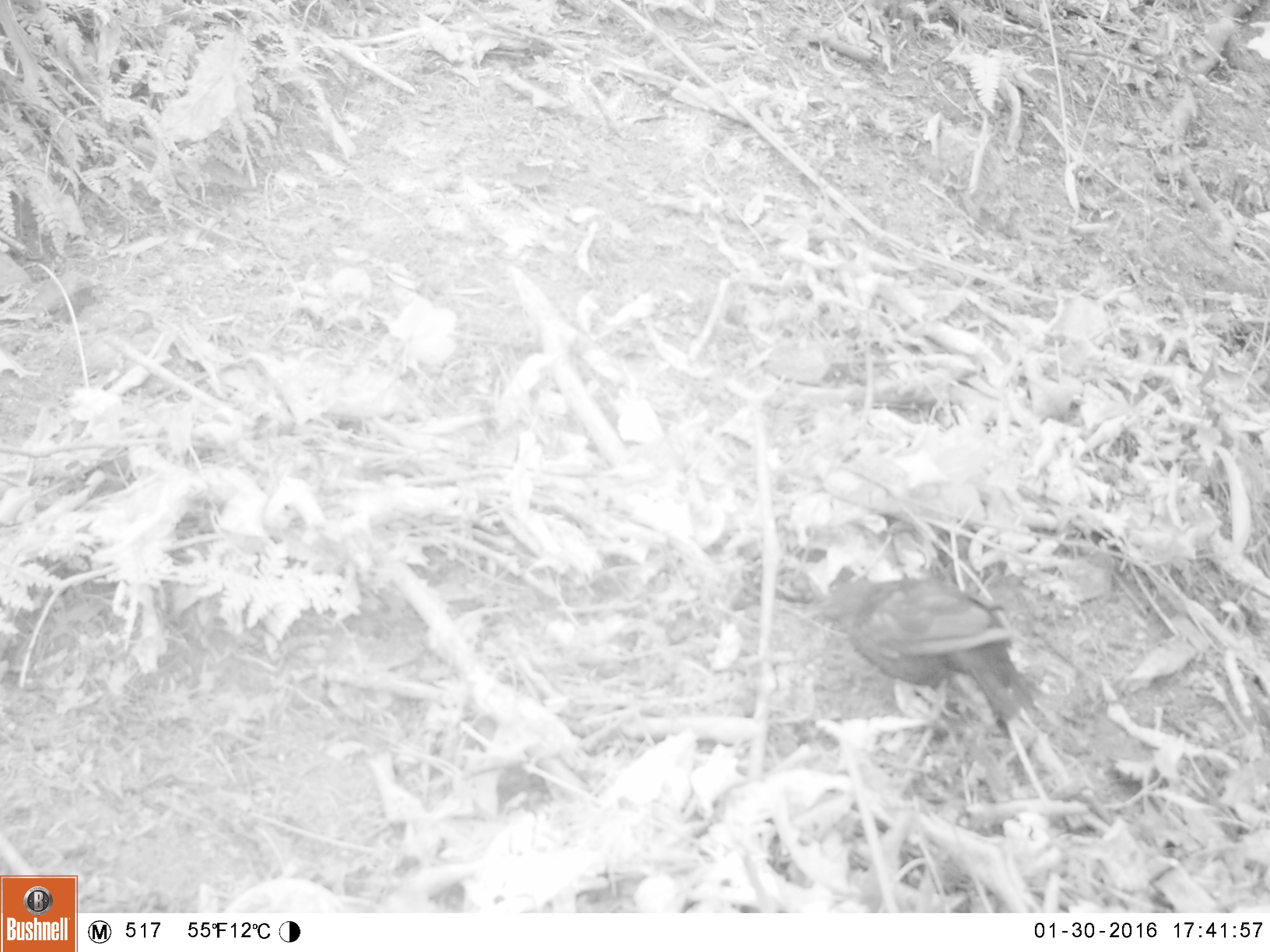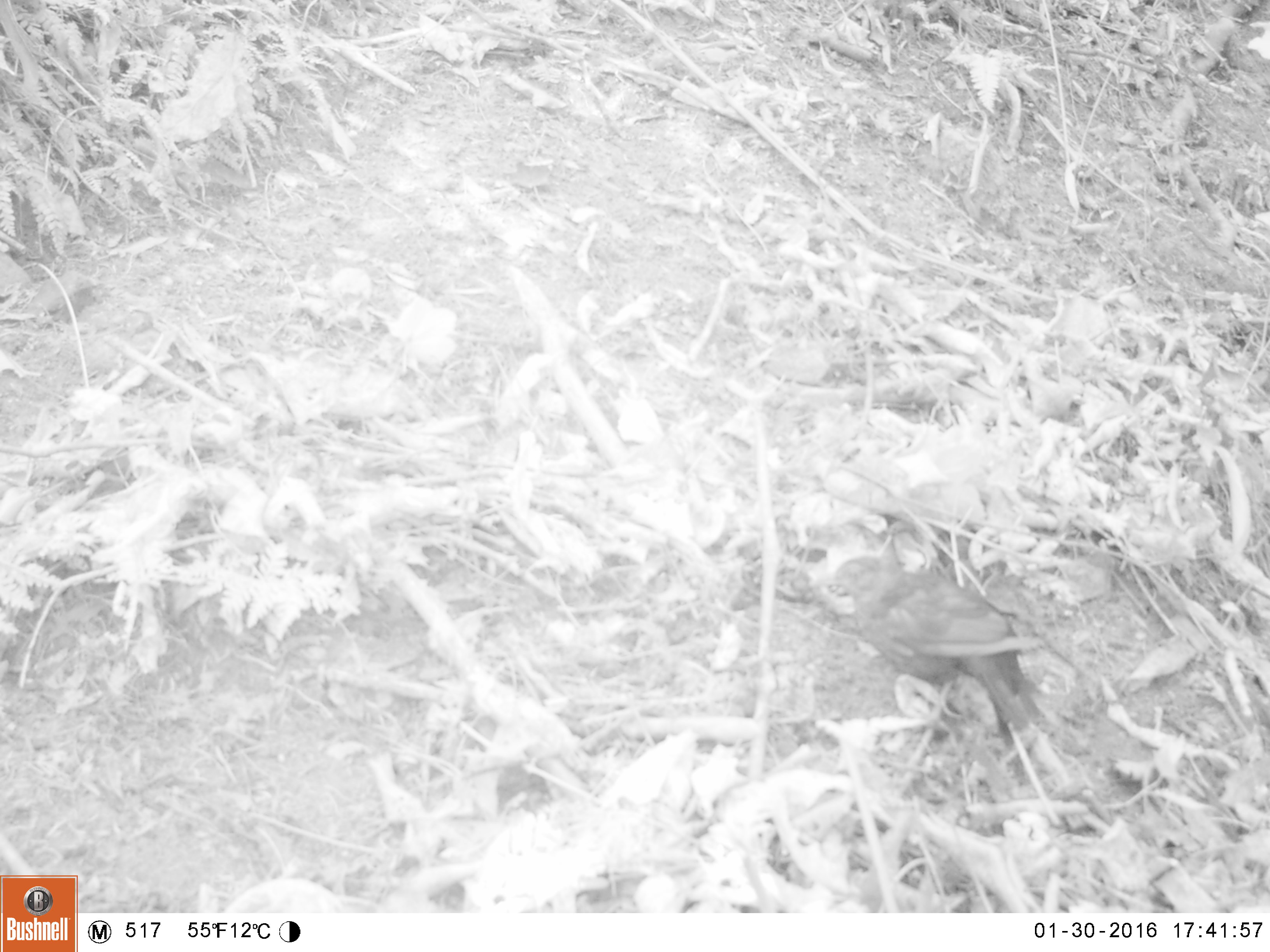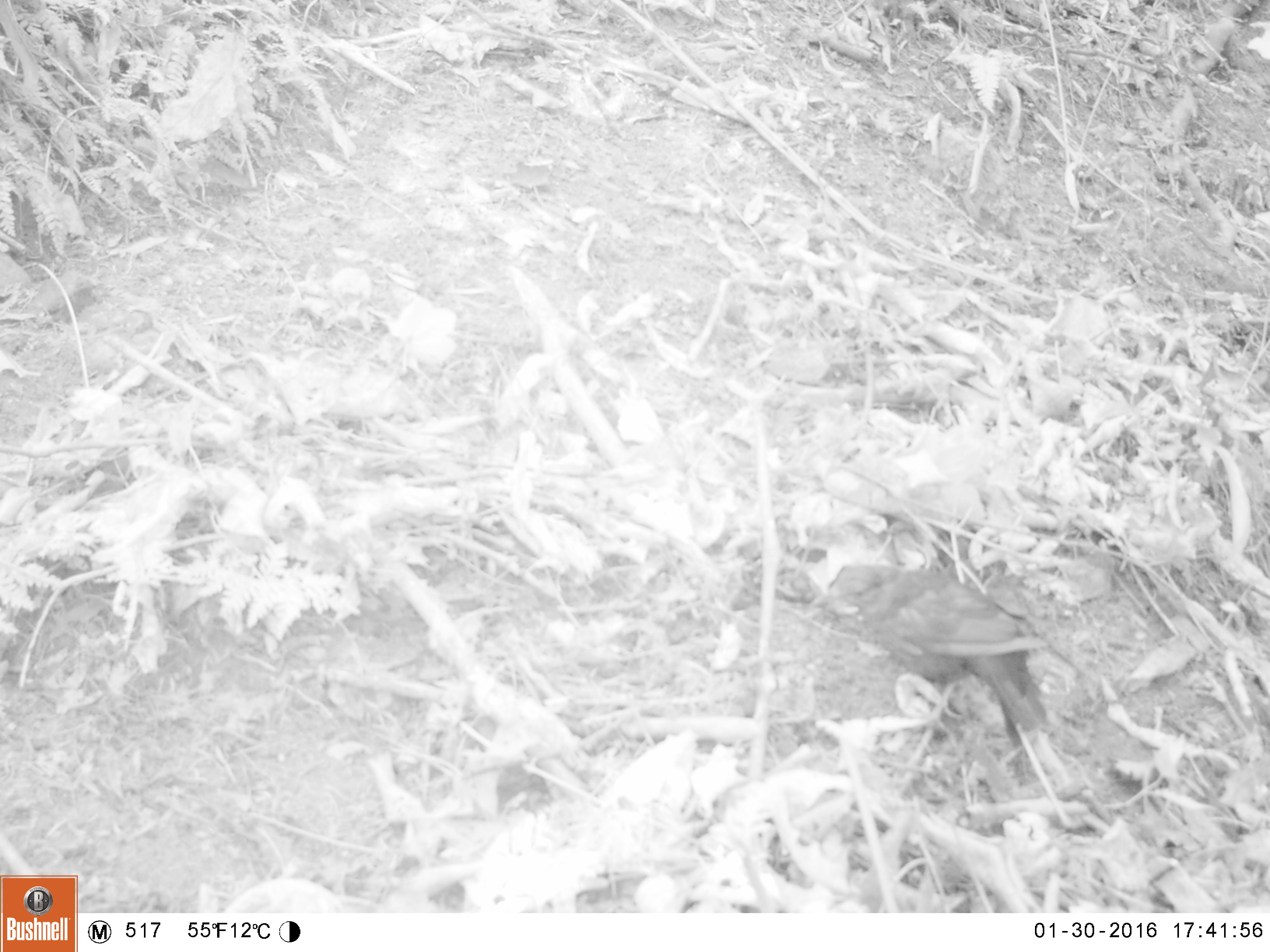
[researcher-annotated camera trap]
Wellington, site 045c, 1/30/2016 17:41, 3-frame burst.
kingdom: Animalia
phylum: Chordata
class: Aves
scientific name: Aves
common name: bird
Bird (Aves).